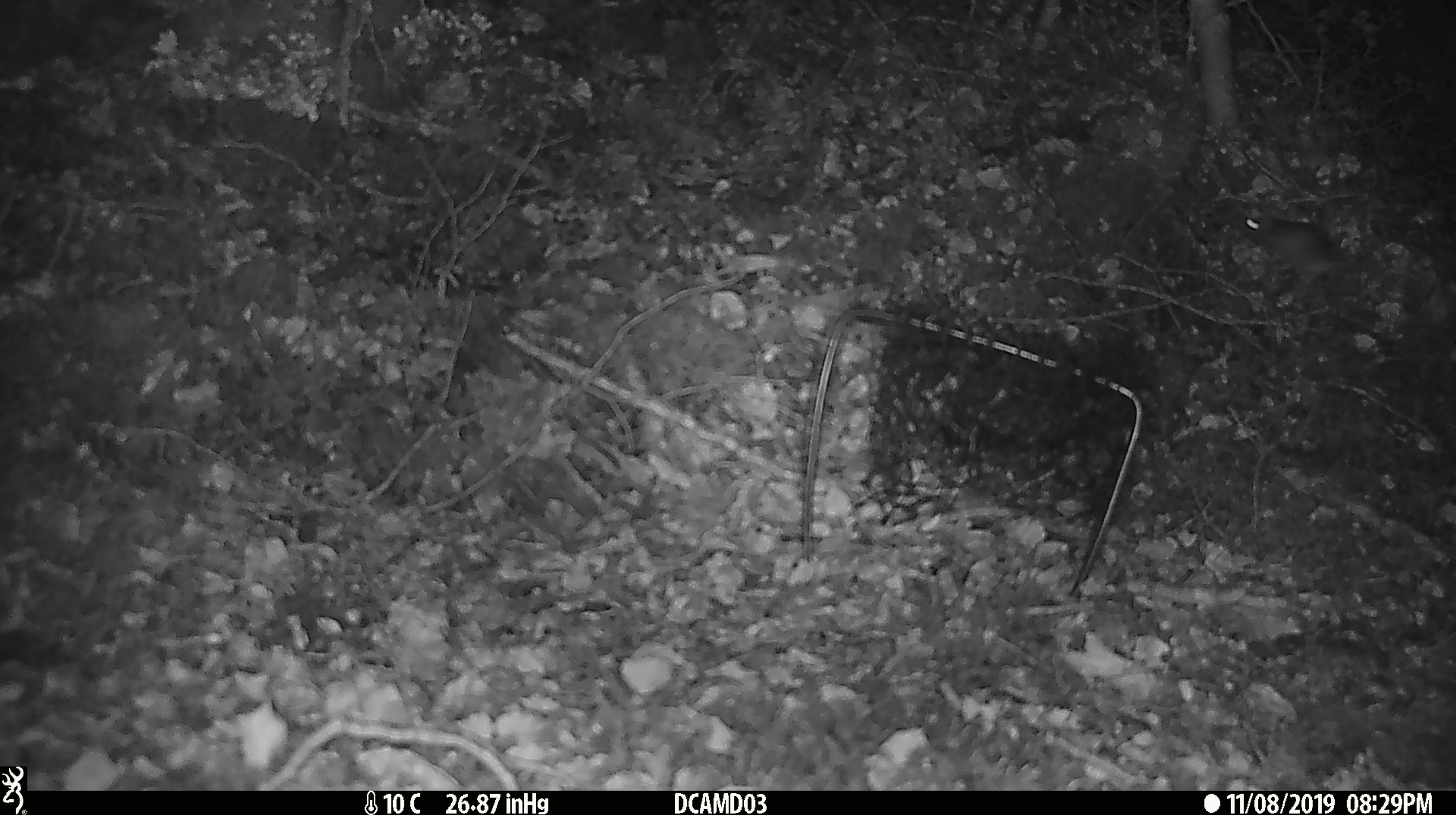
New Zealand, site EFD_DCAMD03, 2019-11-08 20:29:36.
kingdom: Animalia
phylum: Chordata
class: Mammalia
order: Rodentia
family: Muridae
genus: Mus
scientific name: Mus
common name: mouse